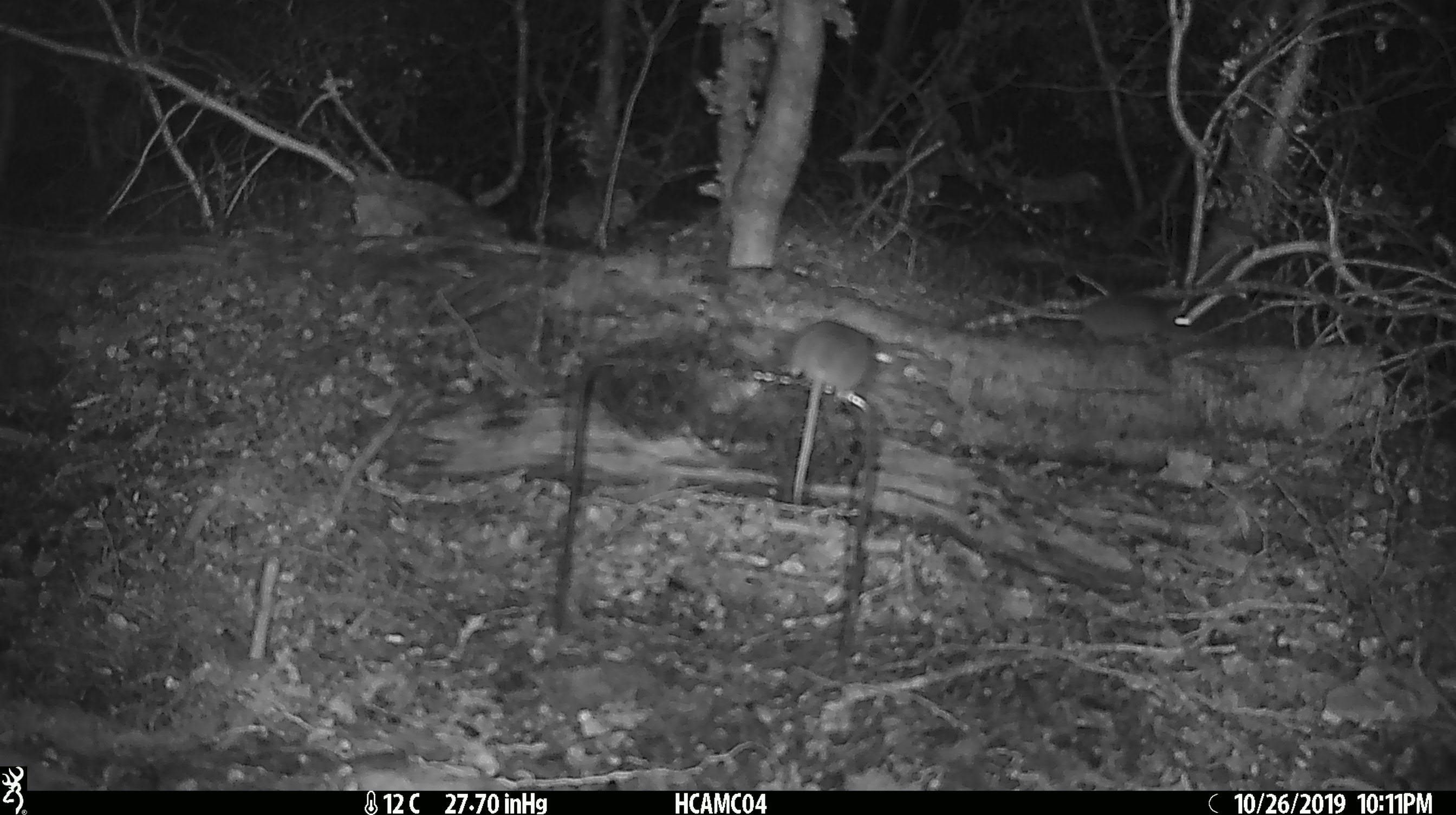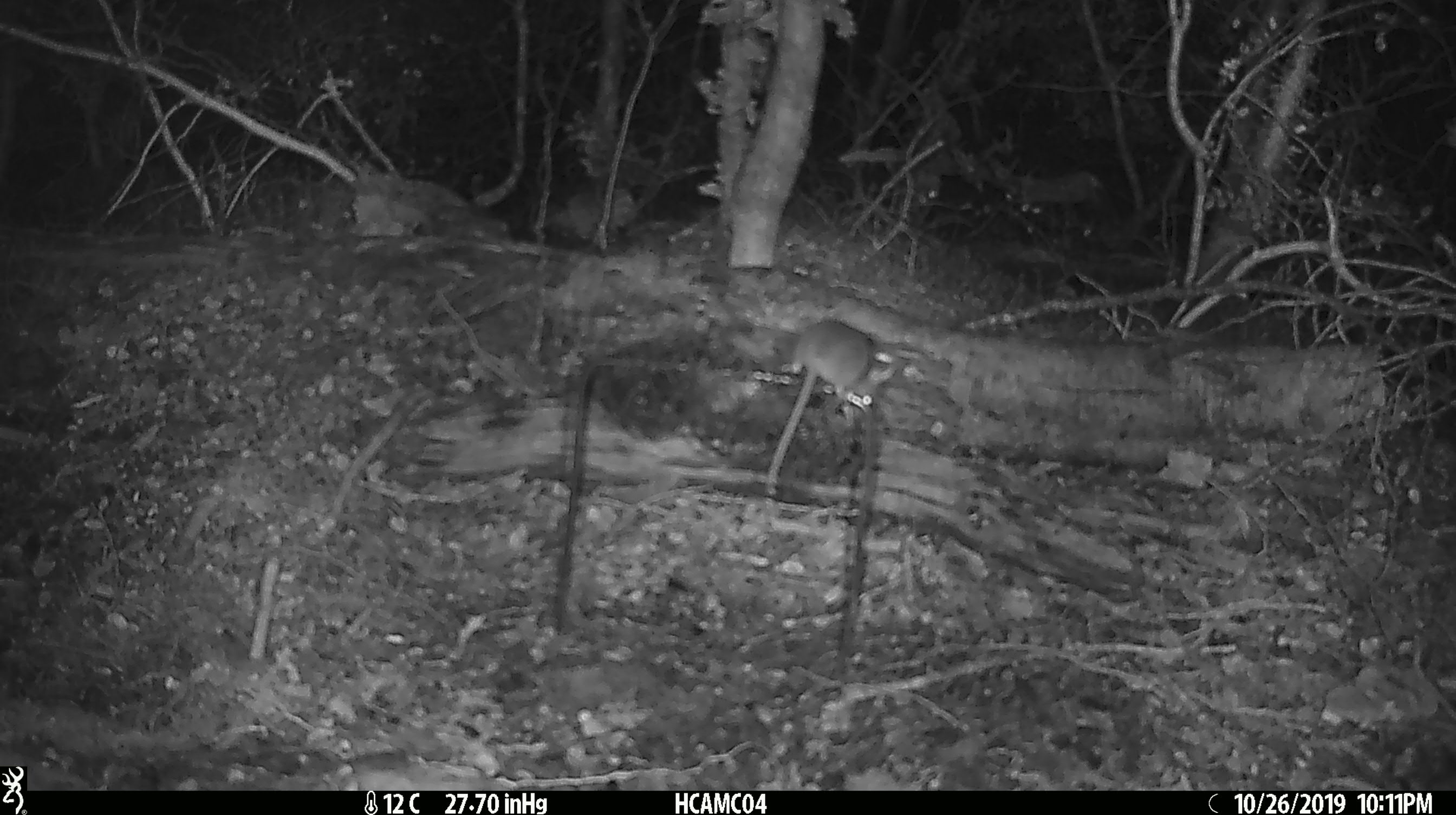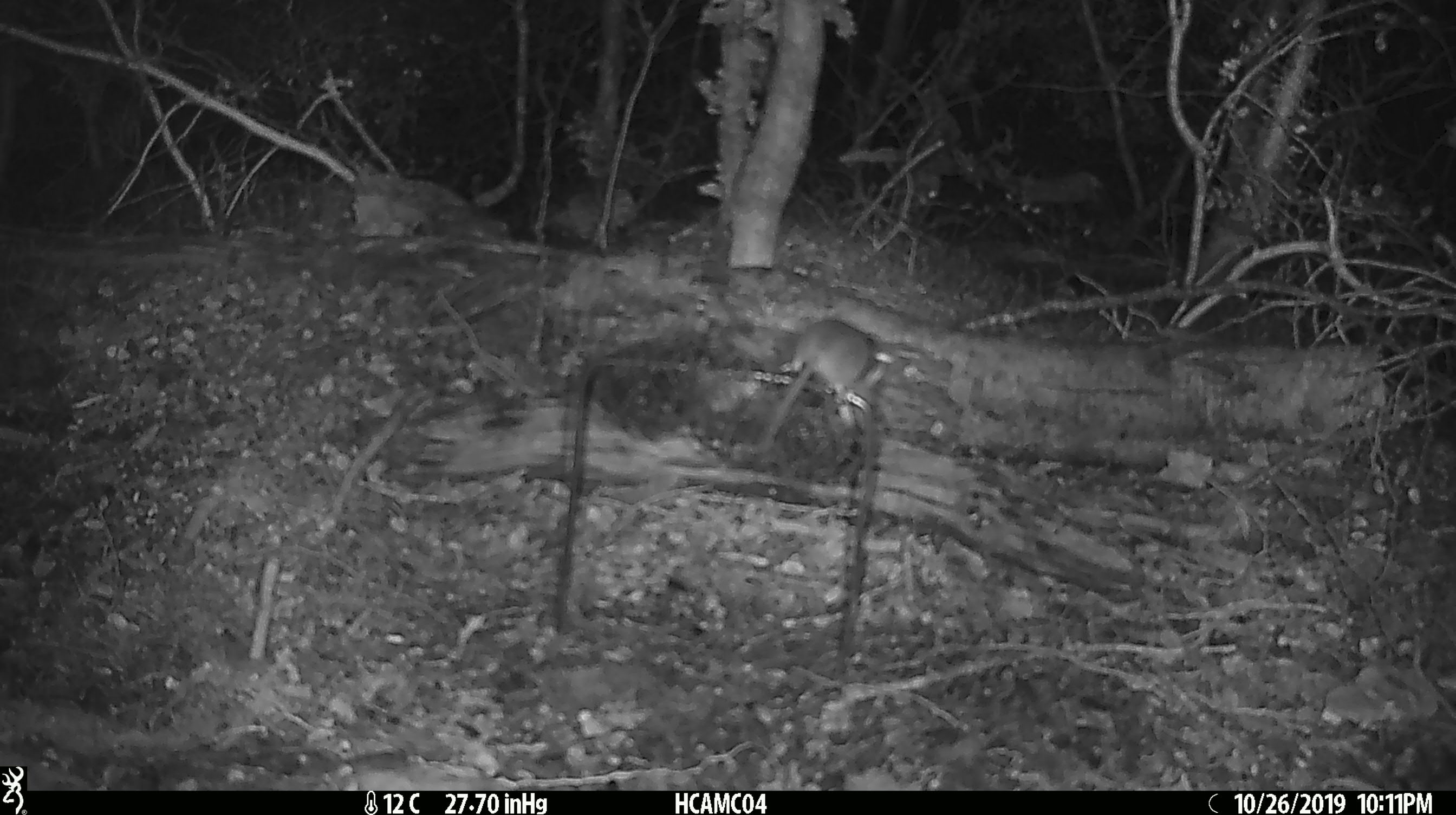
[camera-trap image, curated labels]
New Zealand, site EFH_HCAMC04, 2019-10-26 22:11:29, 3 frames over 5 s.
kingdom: Animalia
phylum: Chordata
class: Mammalia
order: Rodentia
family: Muridae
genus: Mus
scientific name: Mus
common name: mouse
Mouse (Mus).